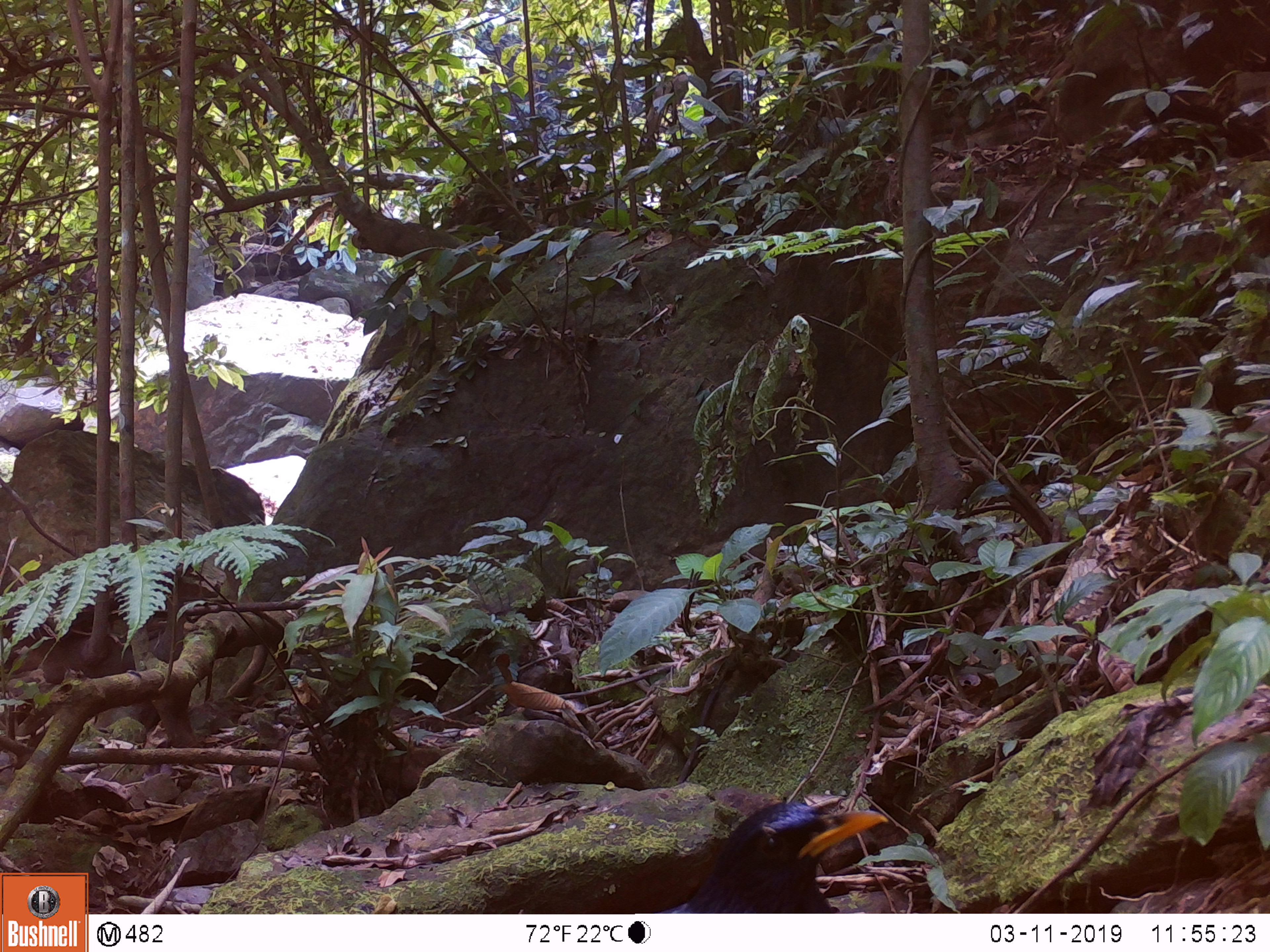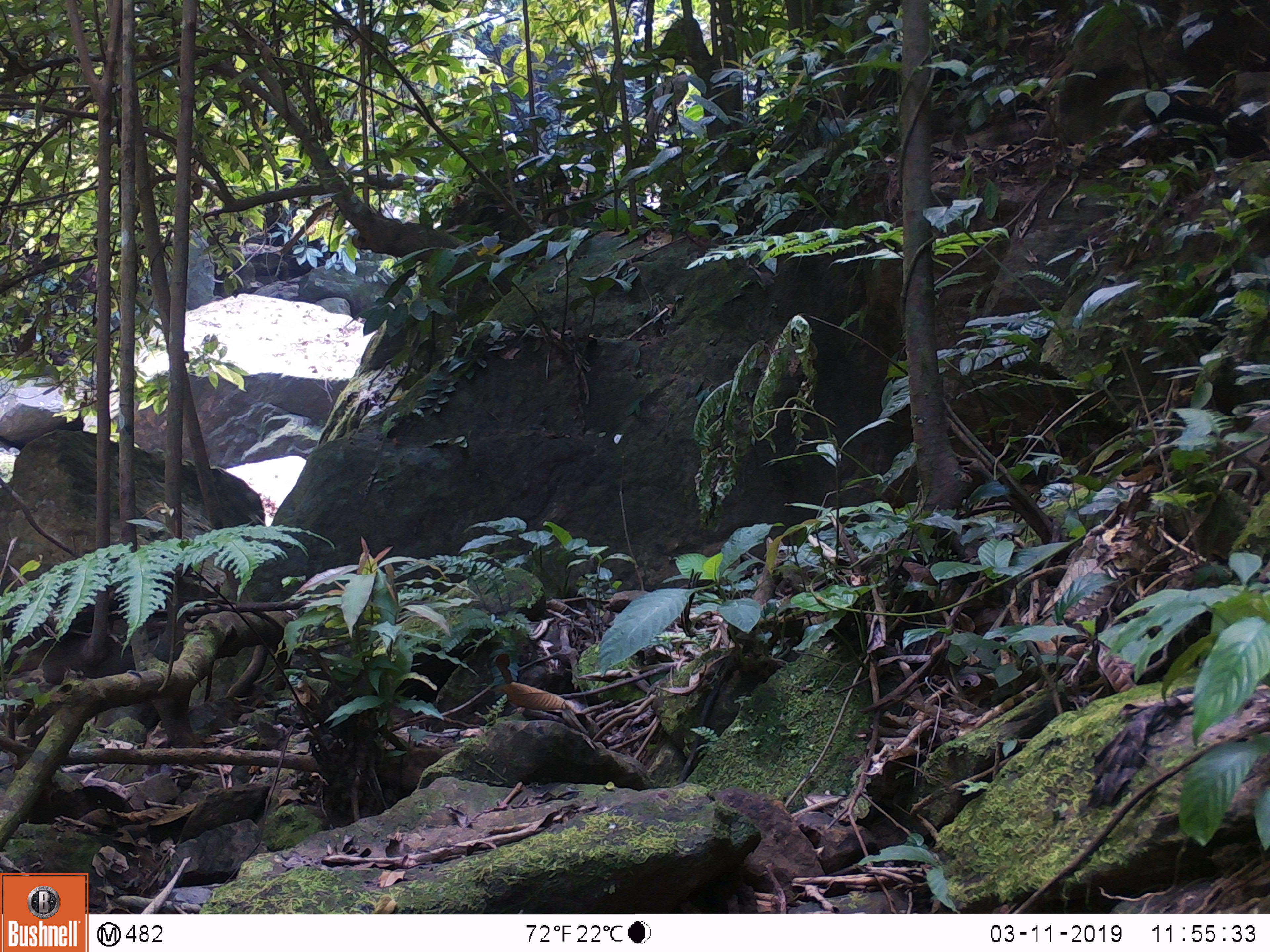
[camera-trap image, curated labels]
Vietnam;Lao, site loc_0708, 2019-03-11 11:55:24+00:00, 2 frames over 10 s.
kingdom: Animalia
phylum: Chordata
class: Aves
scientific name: Aves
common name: bird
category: unidentified bird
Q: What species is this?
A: Unidentified bird (bird) (Aves).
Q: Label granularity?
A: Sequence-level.